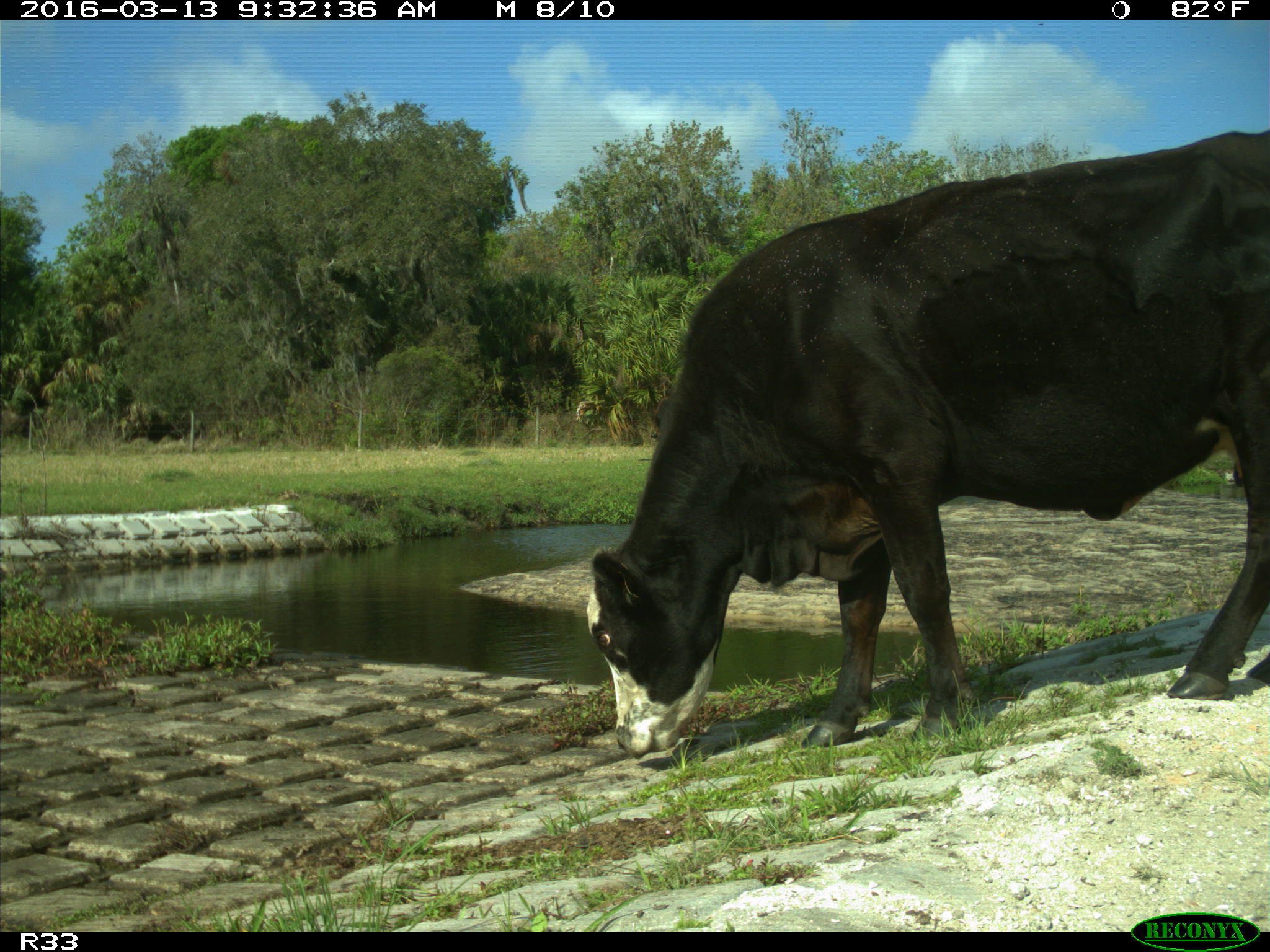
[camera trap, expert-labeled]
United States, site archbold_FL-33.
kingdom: Animalia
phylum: Chordata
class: Mammalia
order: Artiodactyla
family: Bovidae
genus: Bos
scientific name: Bos taurus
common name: domestic cow